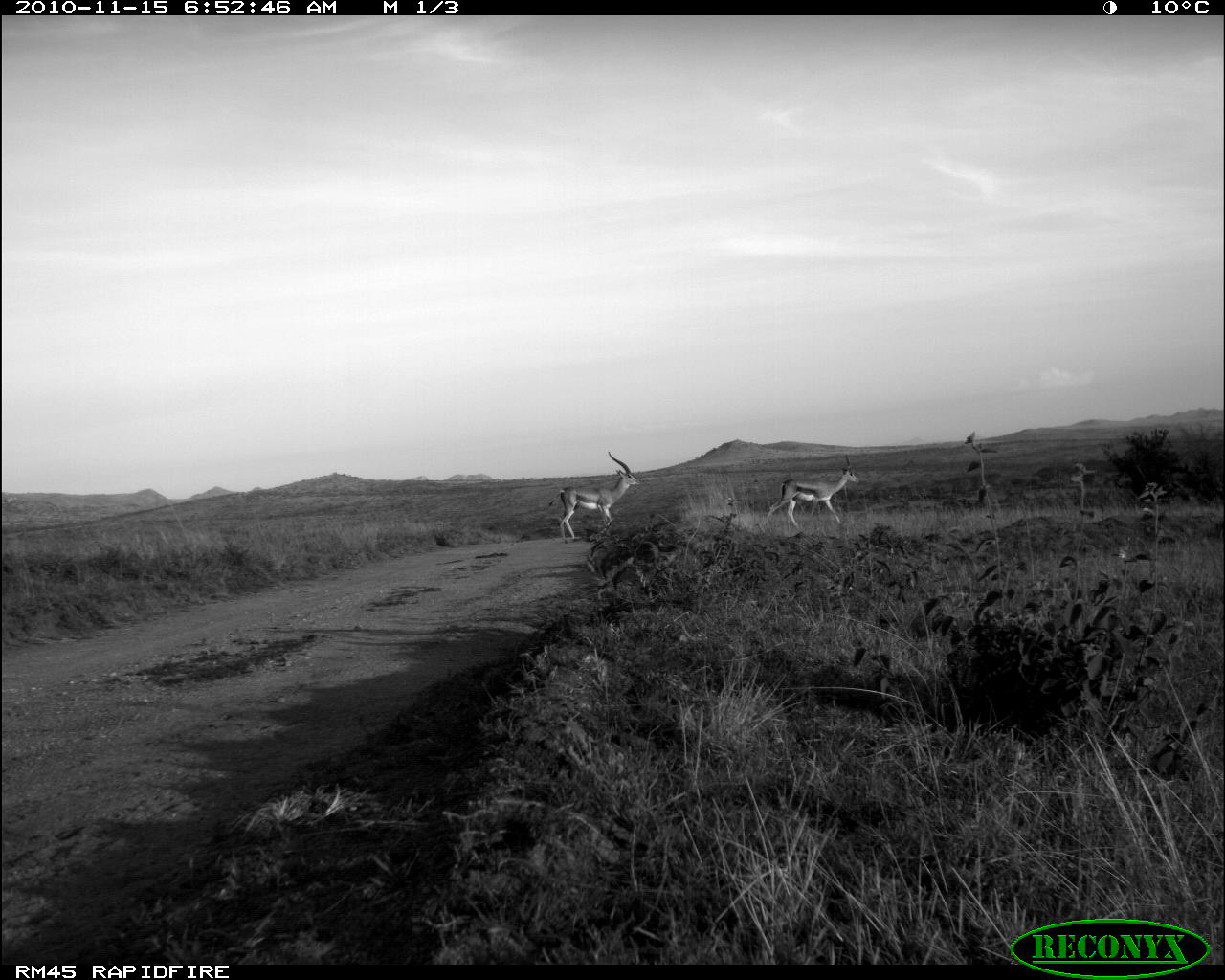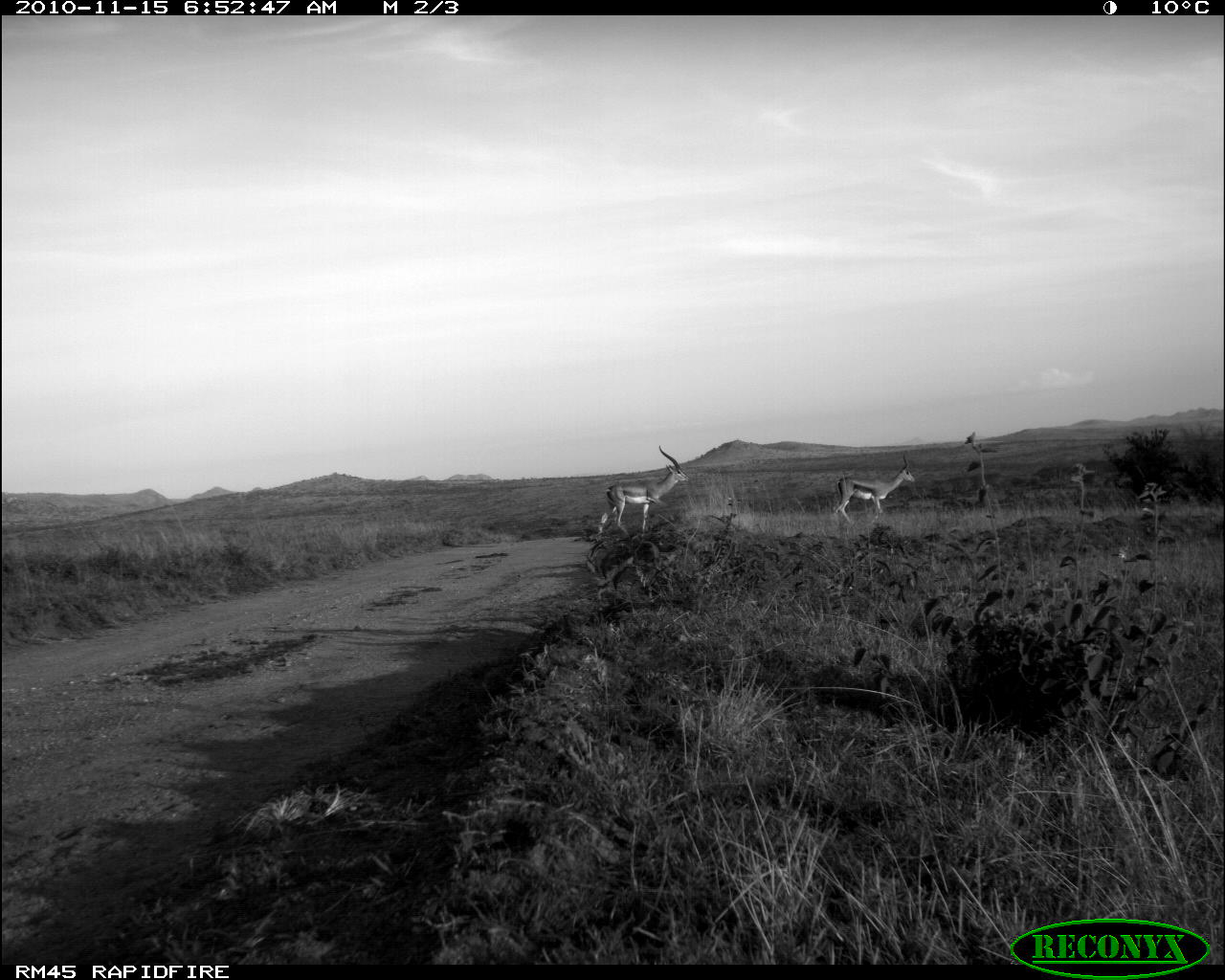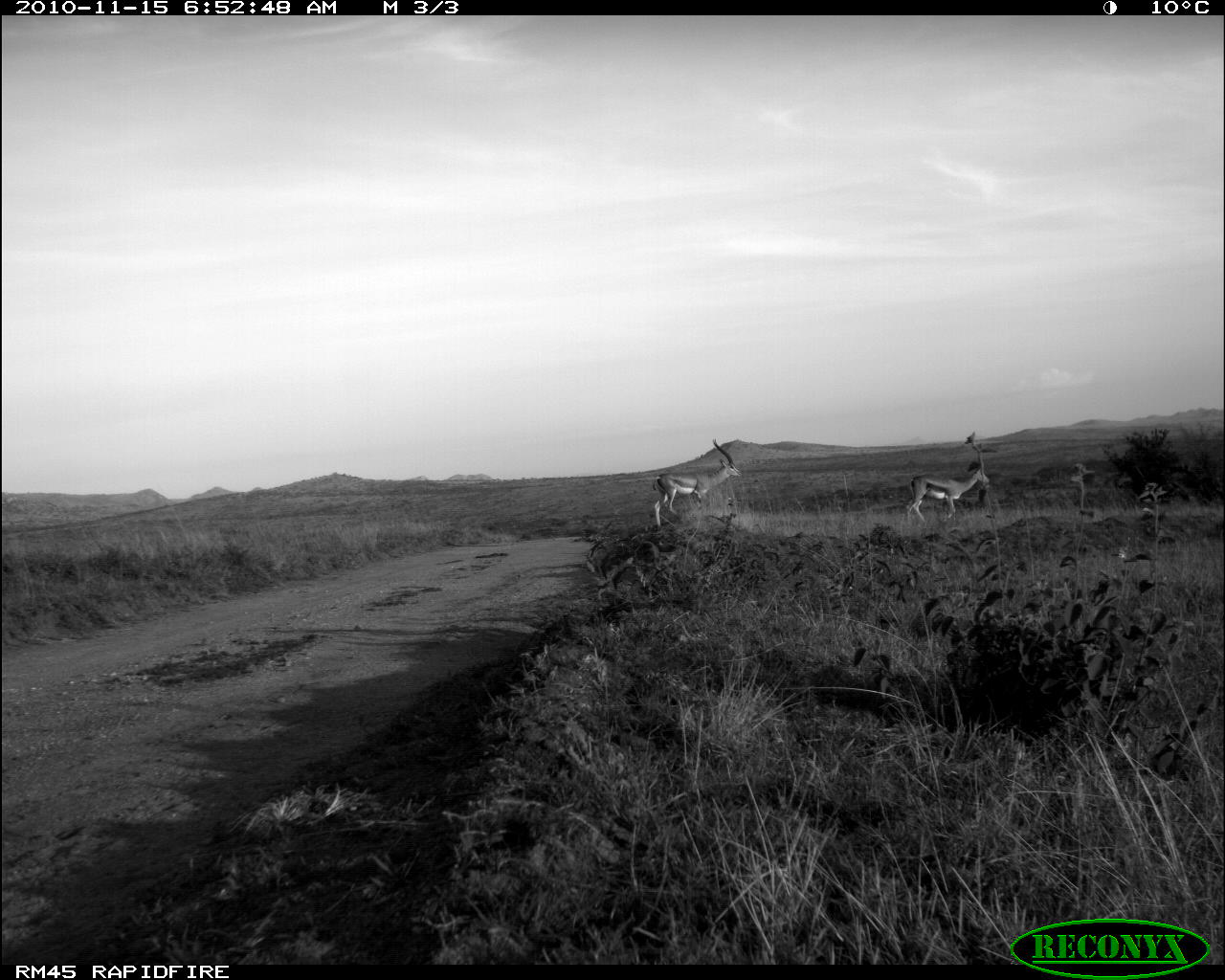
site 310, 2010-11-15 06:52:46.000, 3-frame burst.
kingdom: Animalia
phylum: Chordata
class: Mammalia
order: Artiodactyla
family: Bovidae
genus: Nanger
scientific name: Nanger granti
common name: grant's gazelle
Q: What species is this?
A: Nanger granti (grant's gazelle).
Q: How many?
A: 2.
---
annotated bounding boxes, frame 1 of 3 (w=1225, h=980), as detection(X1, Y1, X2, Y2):
nanger granti: detection(549, 450, 642, 543); detection(765, 453, 858, 528)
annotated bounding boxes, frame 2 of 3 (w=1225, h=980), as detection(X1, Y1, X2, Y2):
nanger granti: detection(595, 444, 691, 541); detection(831, 454, 917, 529)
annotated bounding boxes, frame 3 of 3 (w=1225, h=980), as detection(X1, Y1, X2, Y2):
nanger granti: detection(653, 438, 743, 529); detection(906, 467, 990, 524)